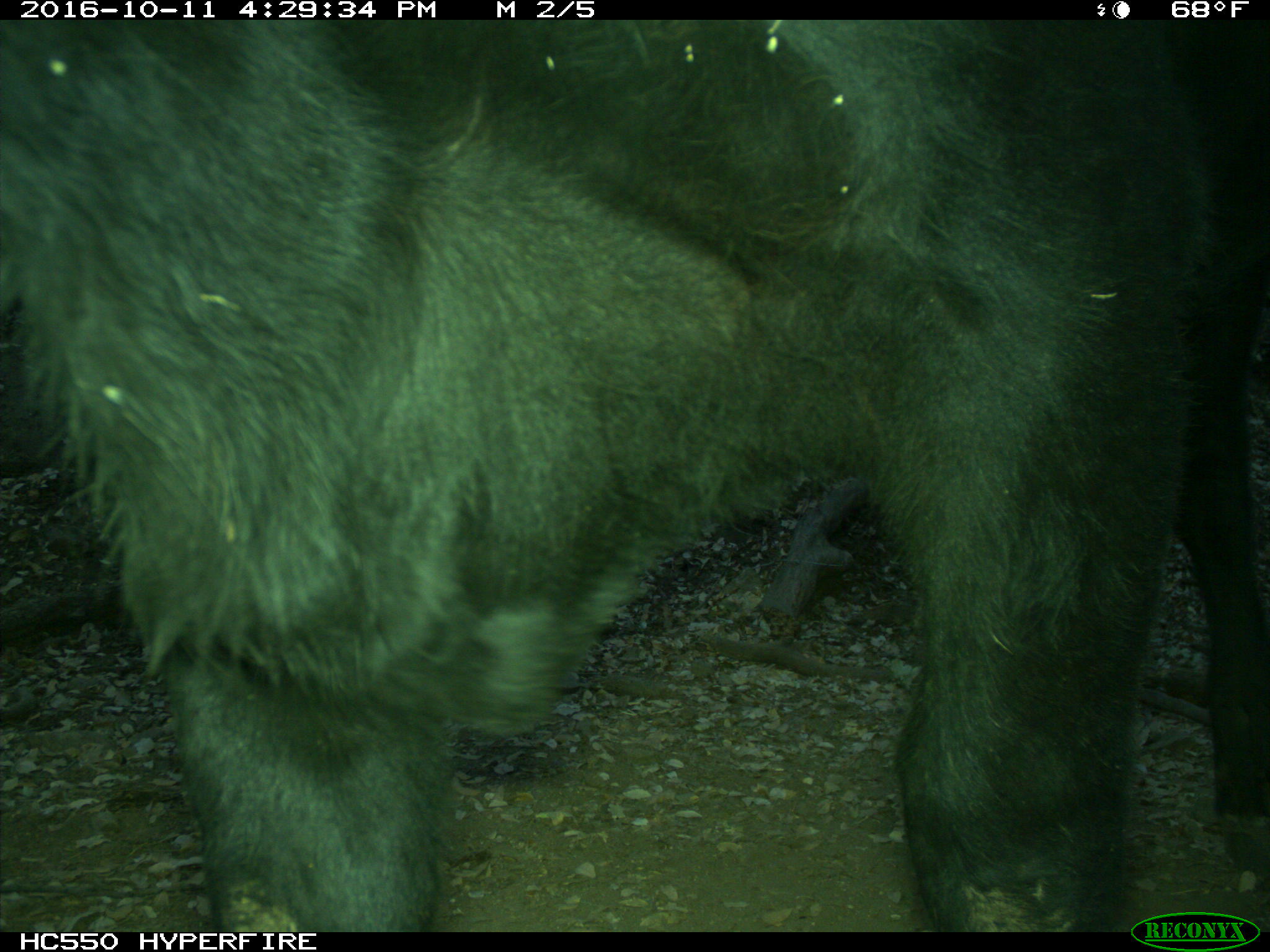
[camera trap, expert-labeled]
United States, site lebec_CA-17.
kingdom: Animalia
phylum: Chordata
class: Mammalia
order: Artiodactyla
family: Bovidae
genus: Bos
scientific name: Bos taurus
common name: domestic cow